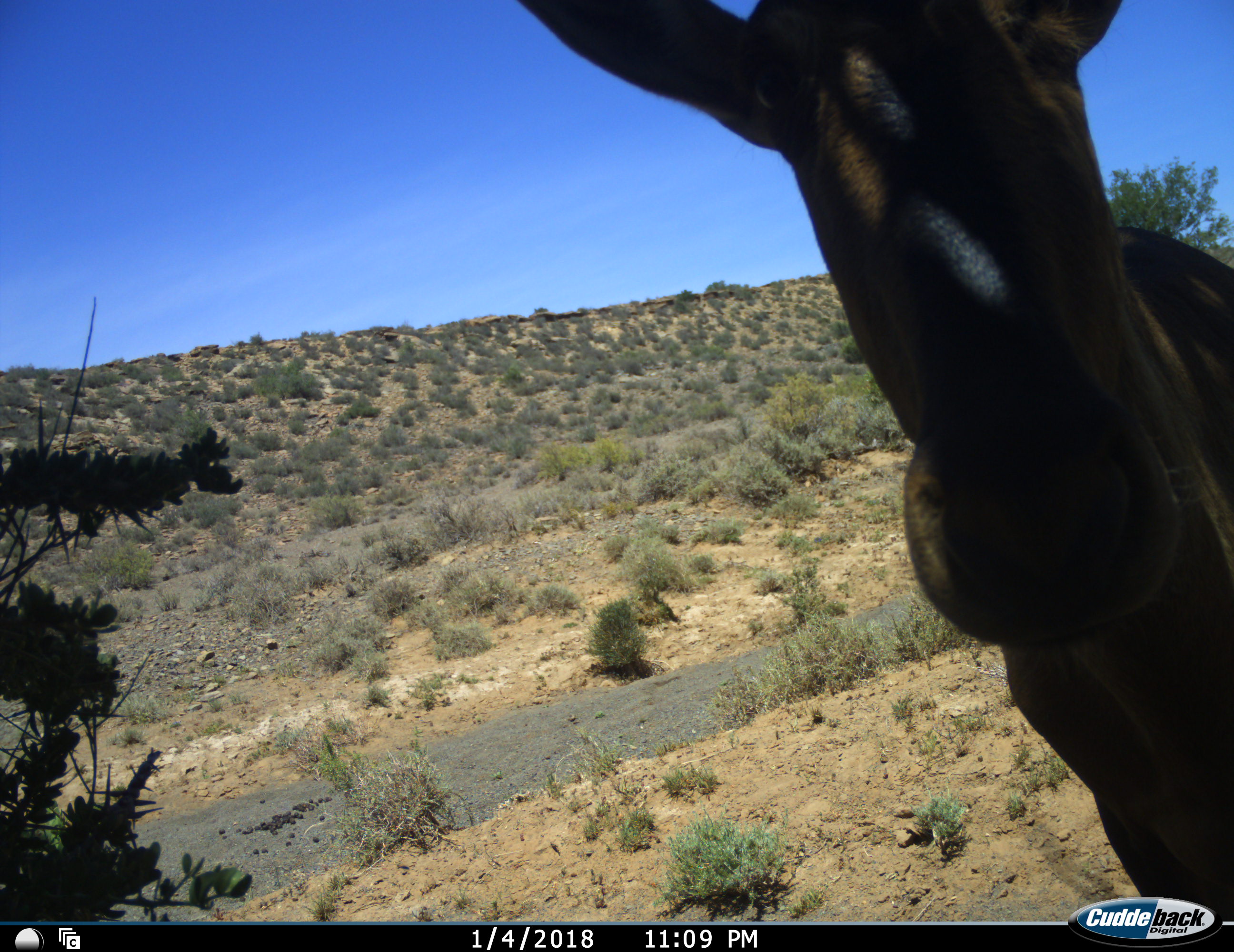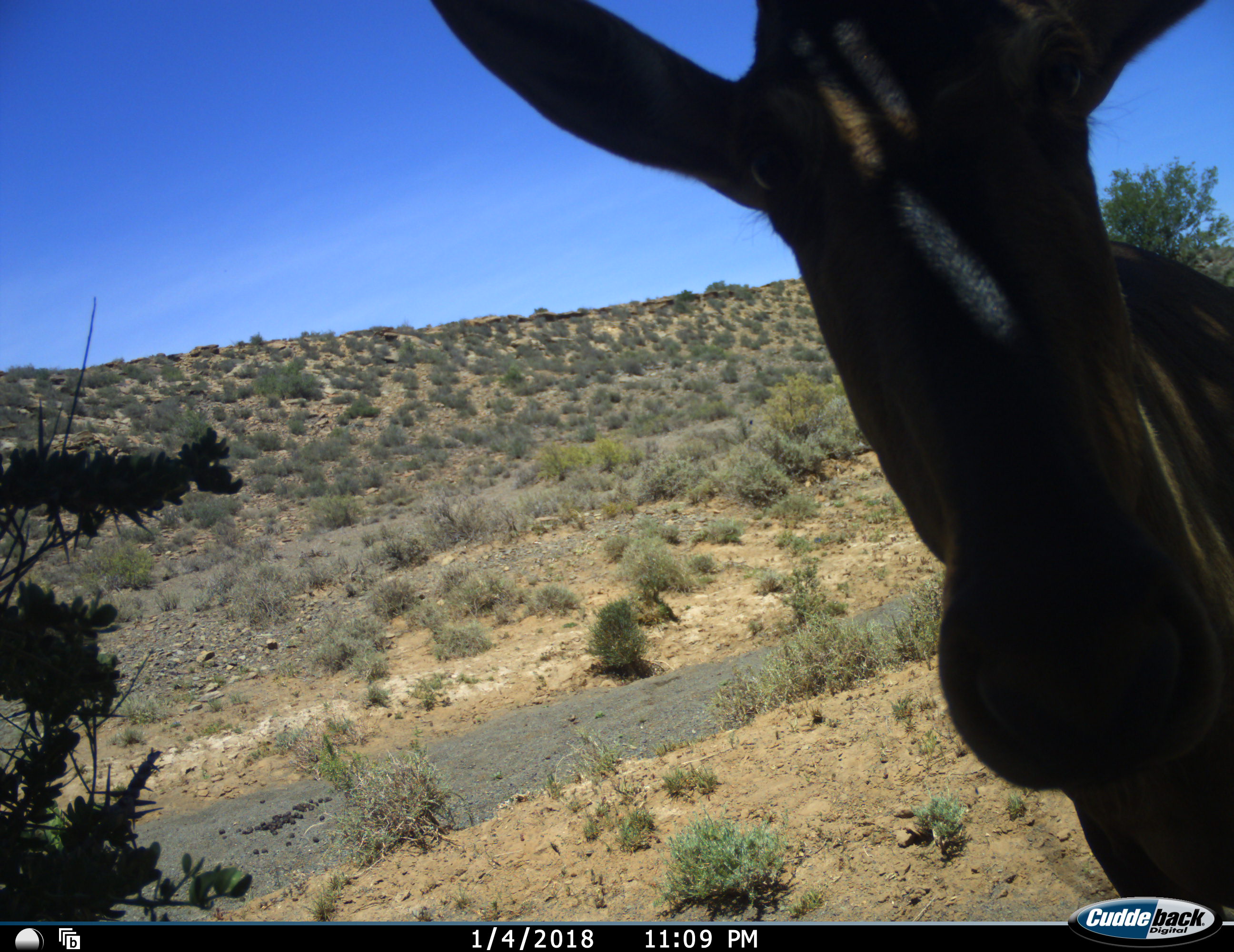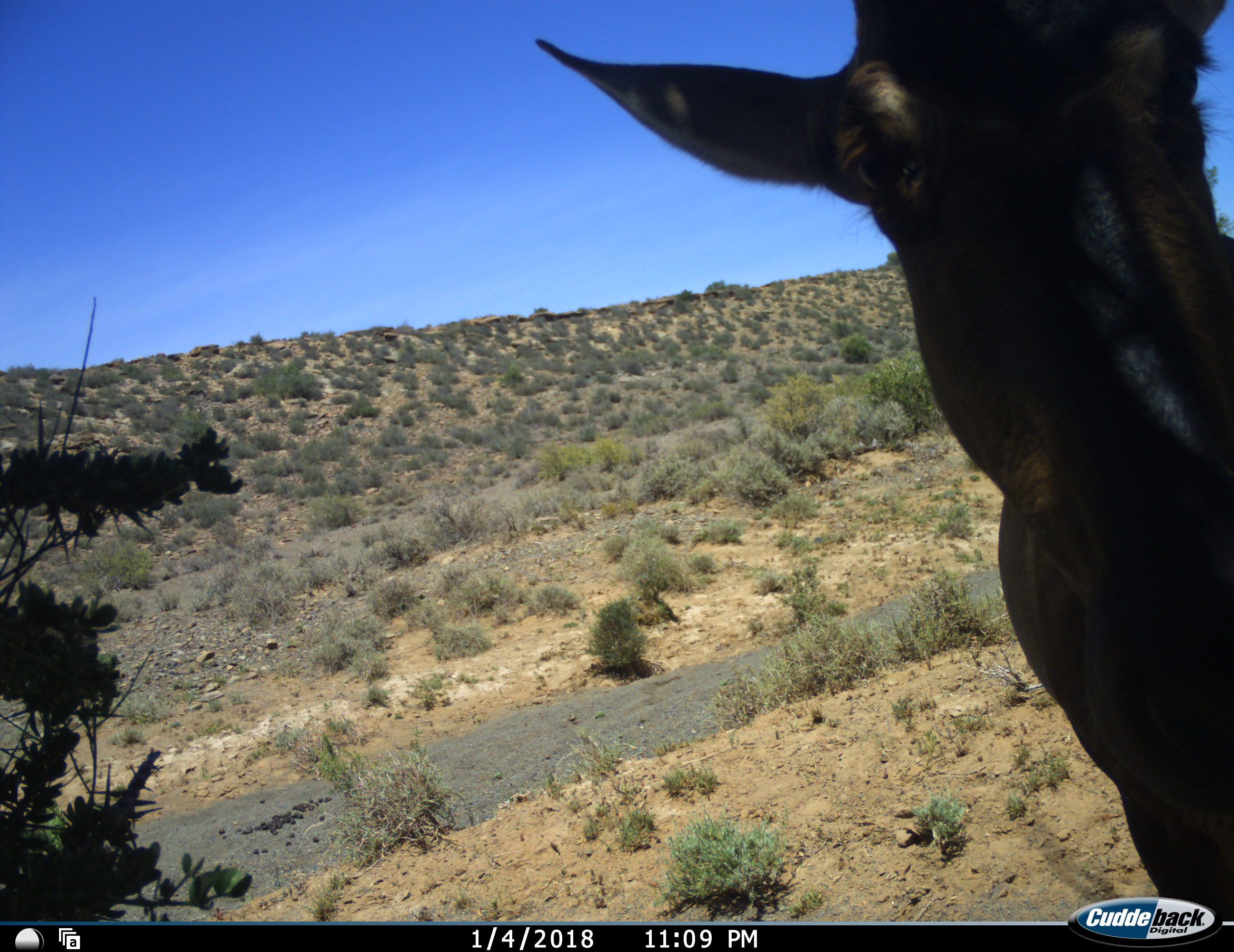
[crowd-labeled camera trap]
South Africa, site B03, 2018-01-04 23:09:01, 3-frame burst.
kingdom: Animalia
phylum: Chordata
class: Mammalia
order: Artiodactyla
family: Bovidae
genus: Alcelaphus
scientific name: Alcelaphus buselaphus caama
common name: red hartebeest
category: hartebeestred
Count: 1.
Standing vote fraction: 75%.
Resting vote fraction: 0%.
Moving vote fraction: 25%.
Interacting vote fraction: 12%.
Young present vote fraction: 0%.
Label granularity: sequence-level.